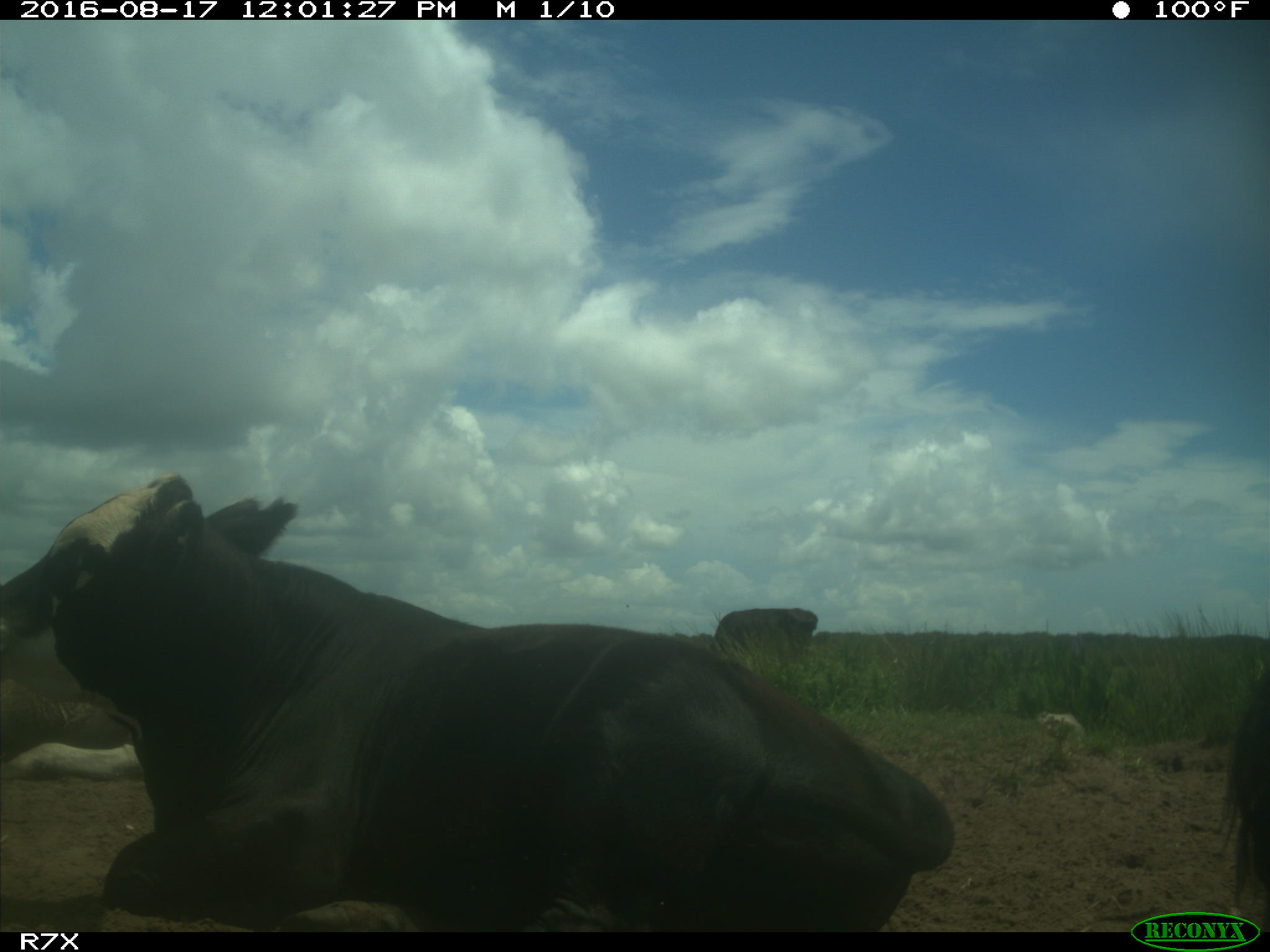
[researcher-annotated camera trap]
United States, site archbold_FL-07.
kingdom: Animalia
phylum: Chordata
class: Mammalia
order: Artiodactyla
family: Bovidae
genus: Bos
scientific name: Bos taurus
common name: domestic cow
Bos taurus (domestic cow).